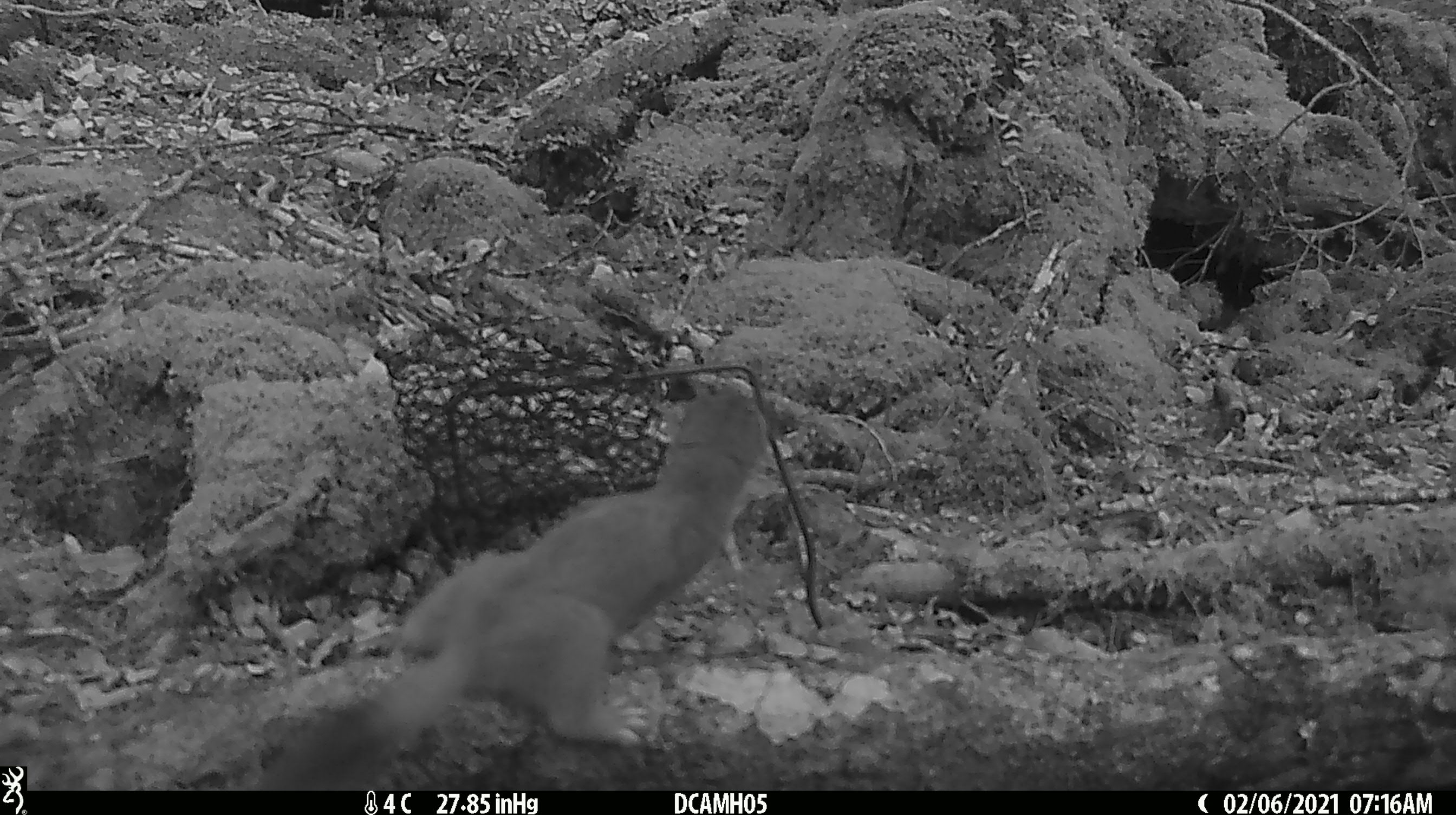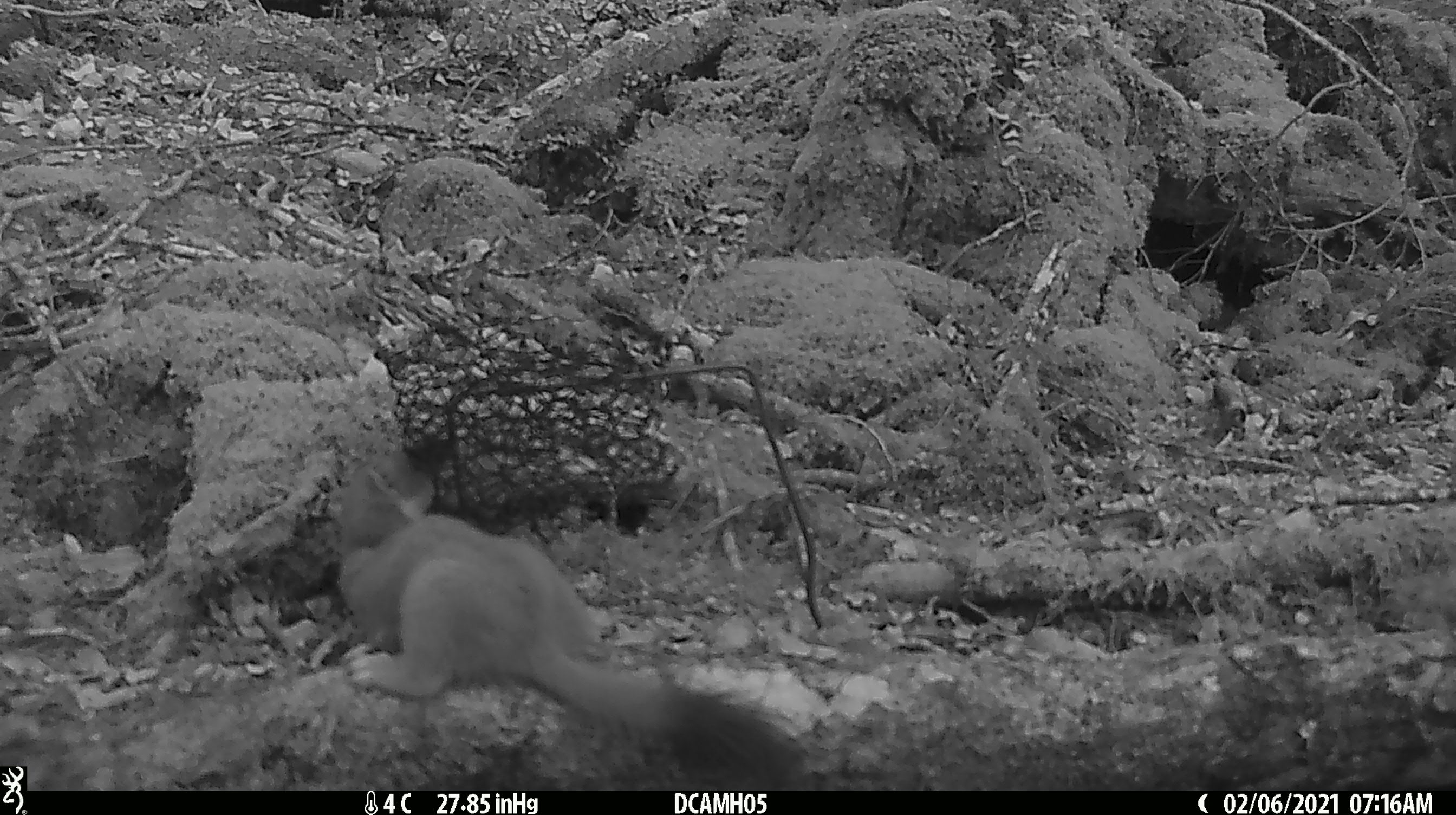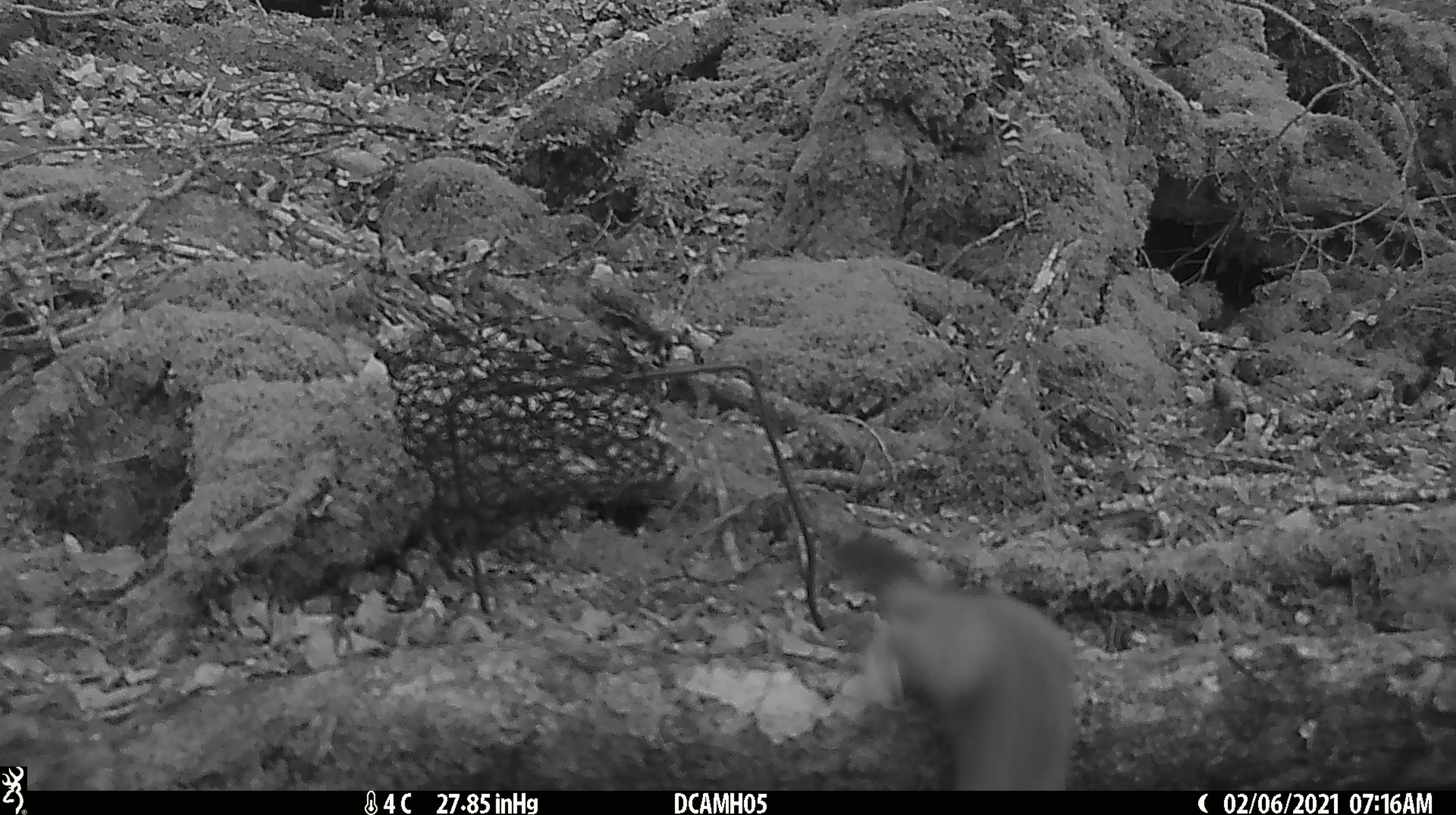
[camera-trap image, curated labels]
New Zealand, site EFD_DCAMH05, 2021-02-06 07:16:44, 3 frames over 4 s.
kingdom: Animalia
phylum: Chordata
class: Mammalia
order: Carnivora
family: Mustelidae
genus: Mustela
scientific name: Mustela erminea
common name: stoat